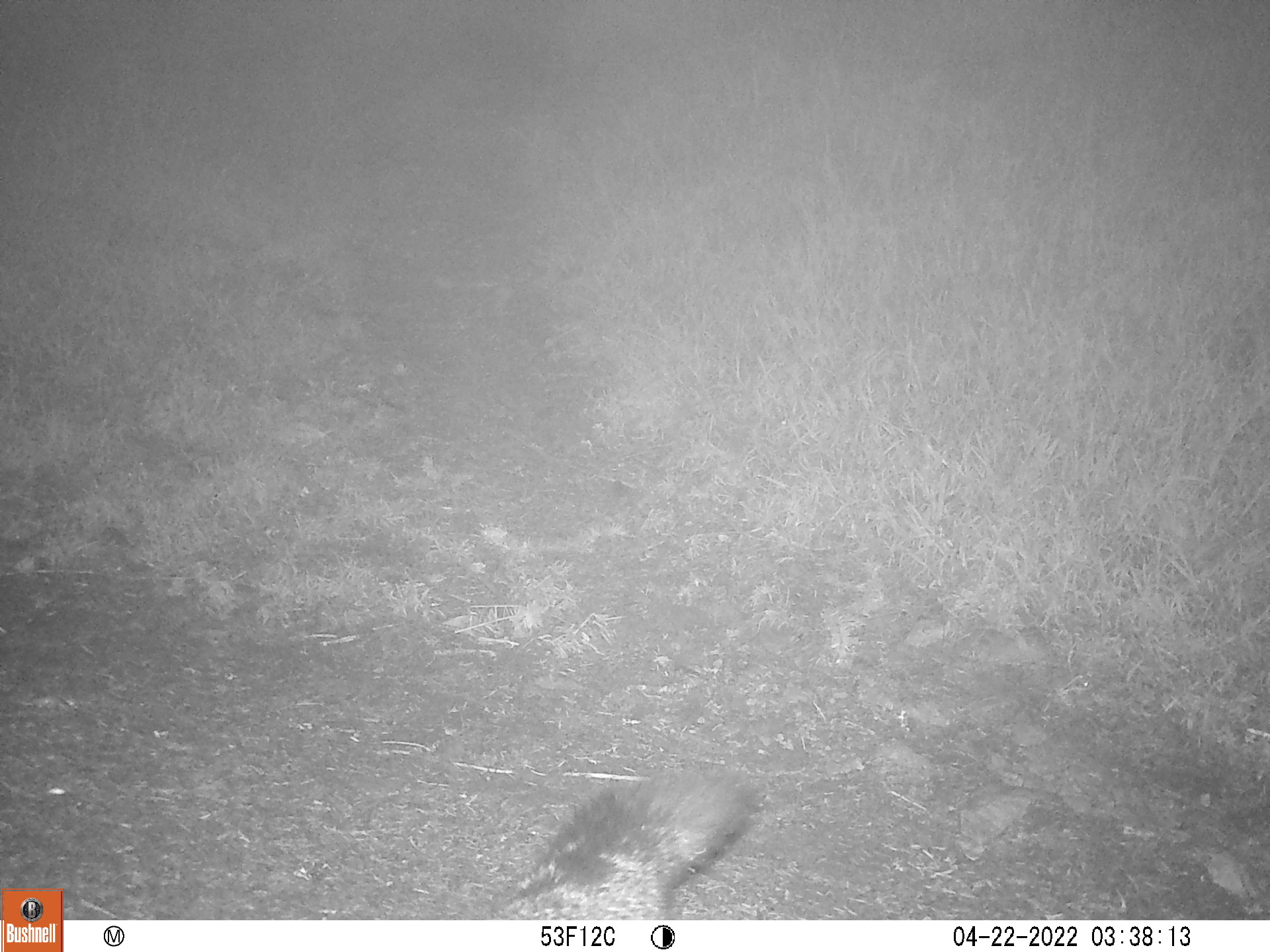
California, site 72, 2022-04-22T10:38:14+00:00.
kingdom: Animalia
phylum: Chordata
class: Mammalia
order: Carnivora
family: Canidae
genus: Urocyon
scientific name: Urocyon cinereoargenteus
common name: gray fox